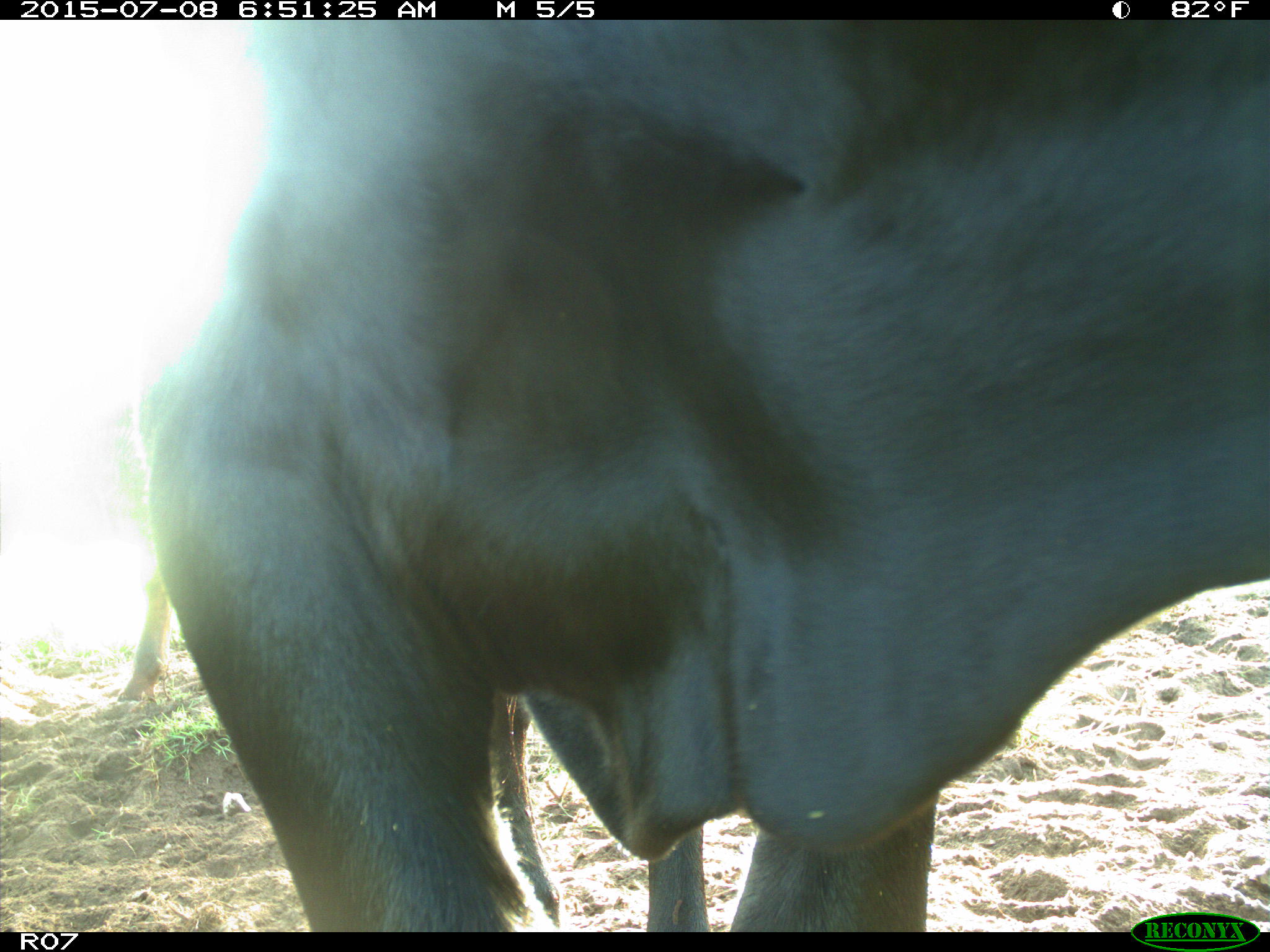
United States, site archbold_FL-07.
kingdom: Animalia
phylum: Chordata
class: Mammalia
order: Artiodactyla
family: Bovidae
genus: Bos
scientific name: Bos taurus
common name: domestic cow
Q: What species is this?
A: Bos taurus (domestic cow).